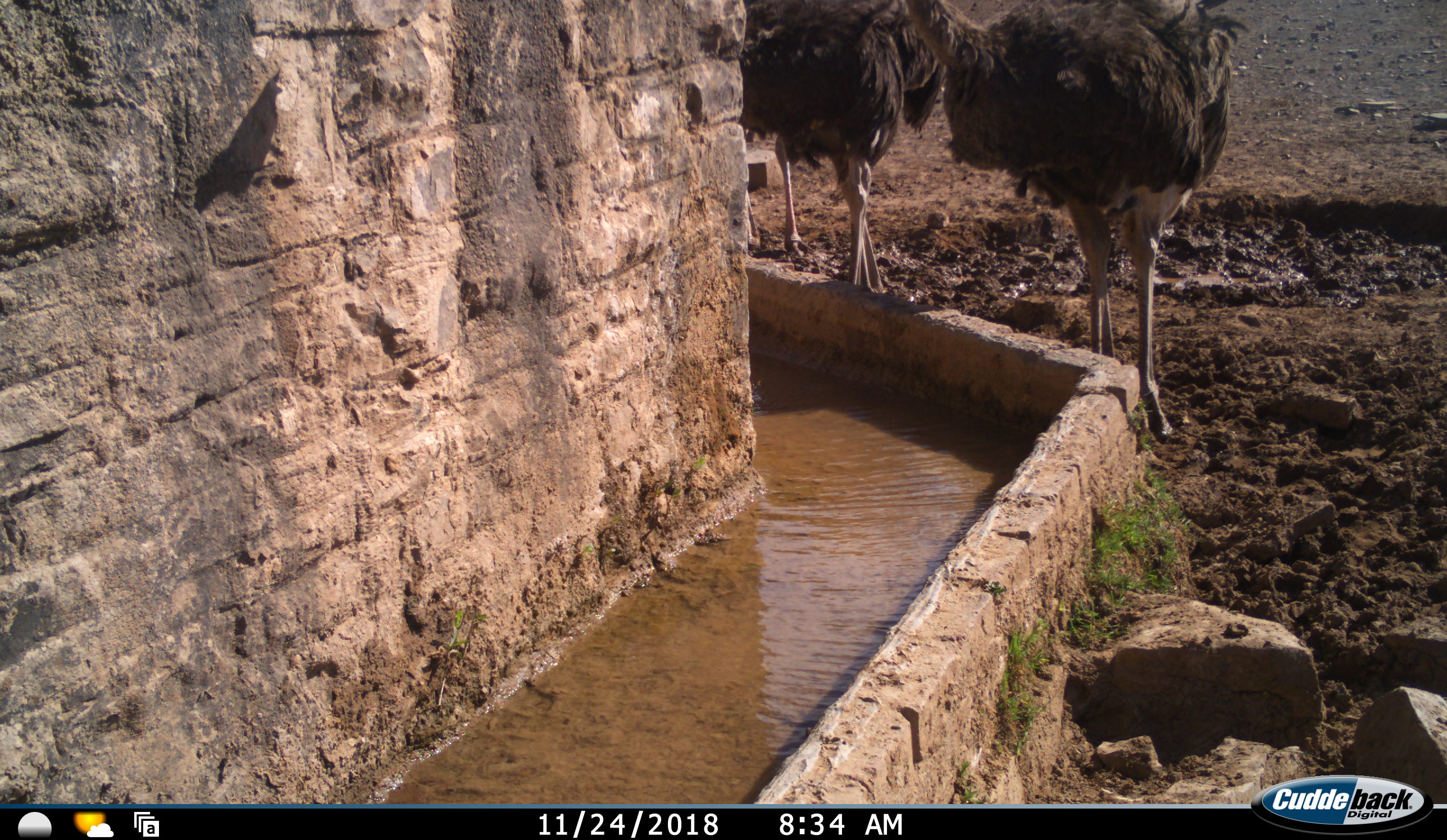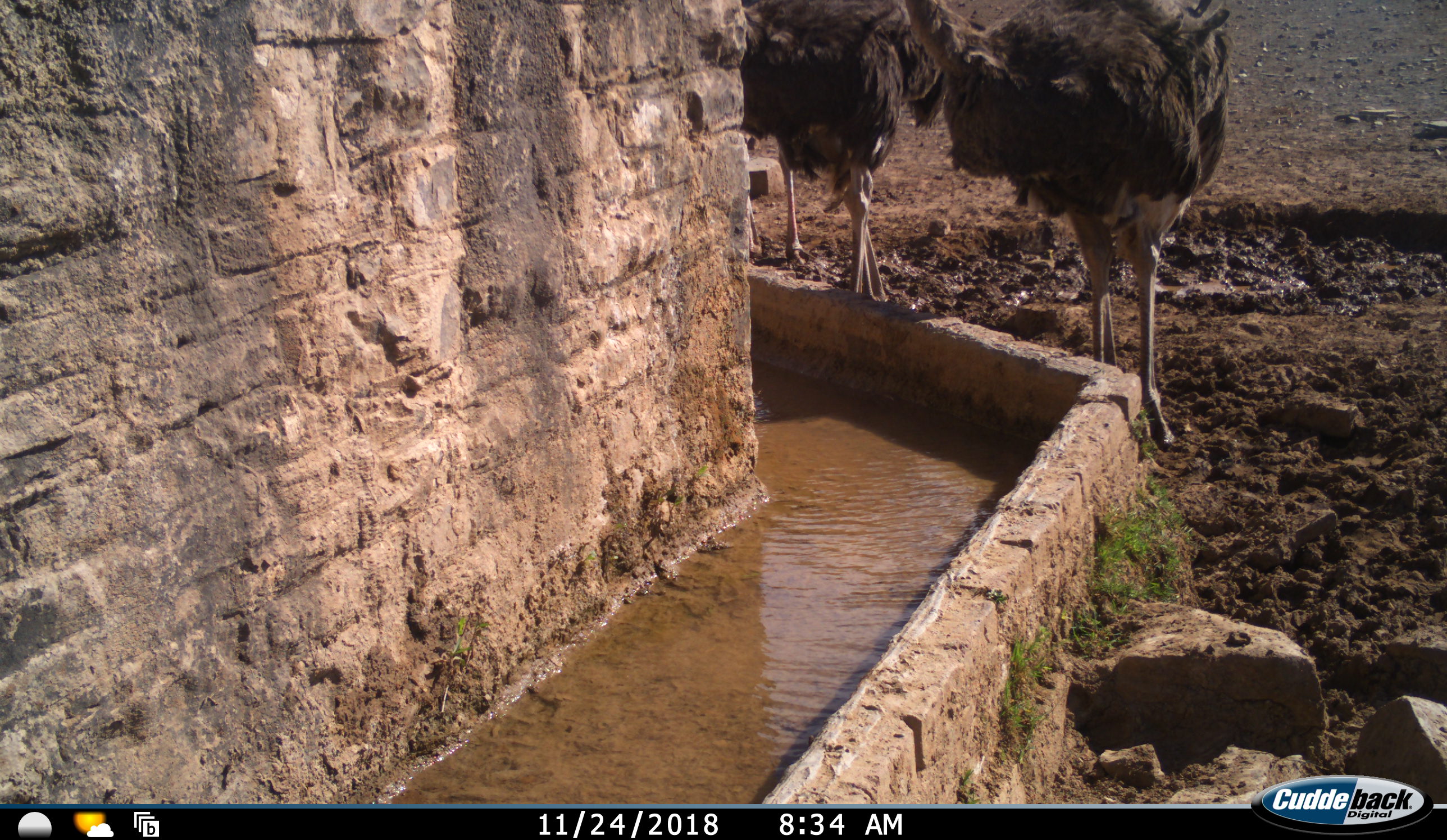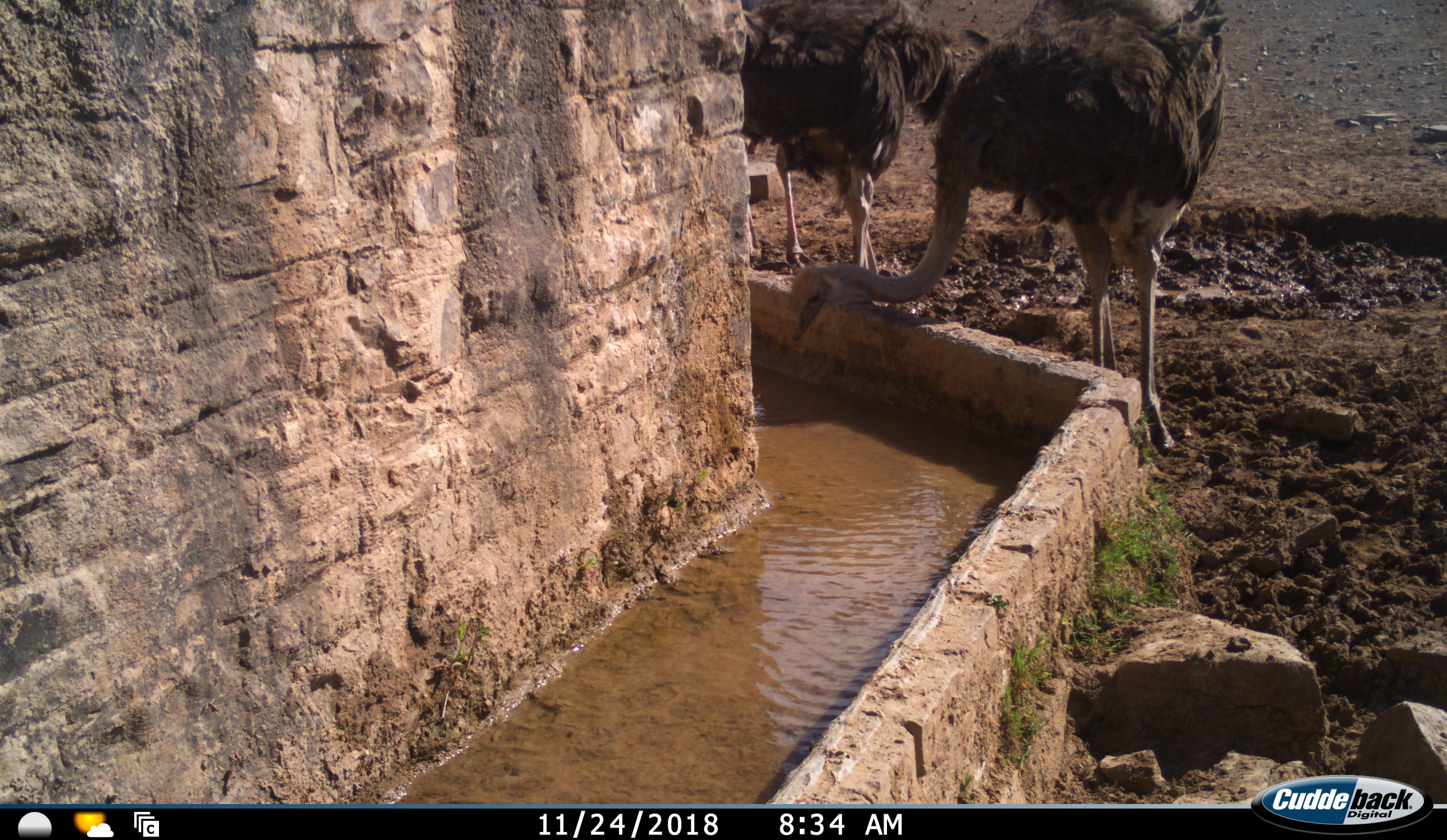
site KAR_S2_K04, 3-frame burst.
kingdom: Animalia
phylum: Chordata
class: Aves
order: Struthioniformes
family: Struthionidae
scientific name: Struthionidae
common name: ostrich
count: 3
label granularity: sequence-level